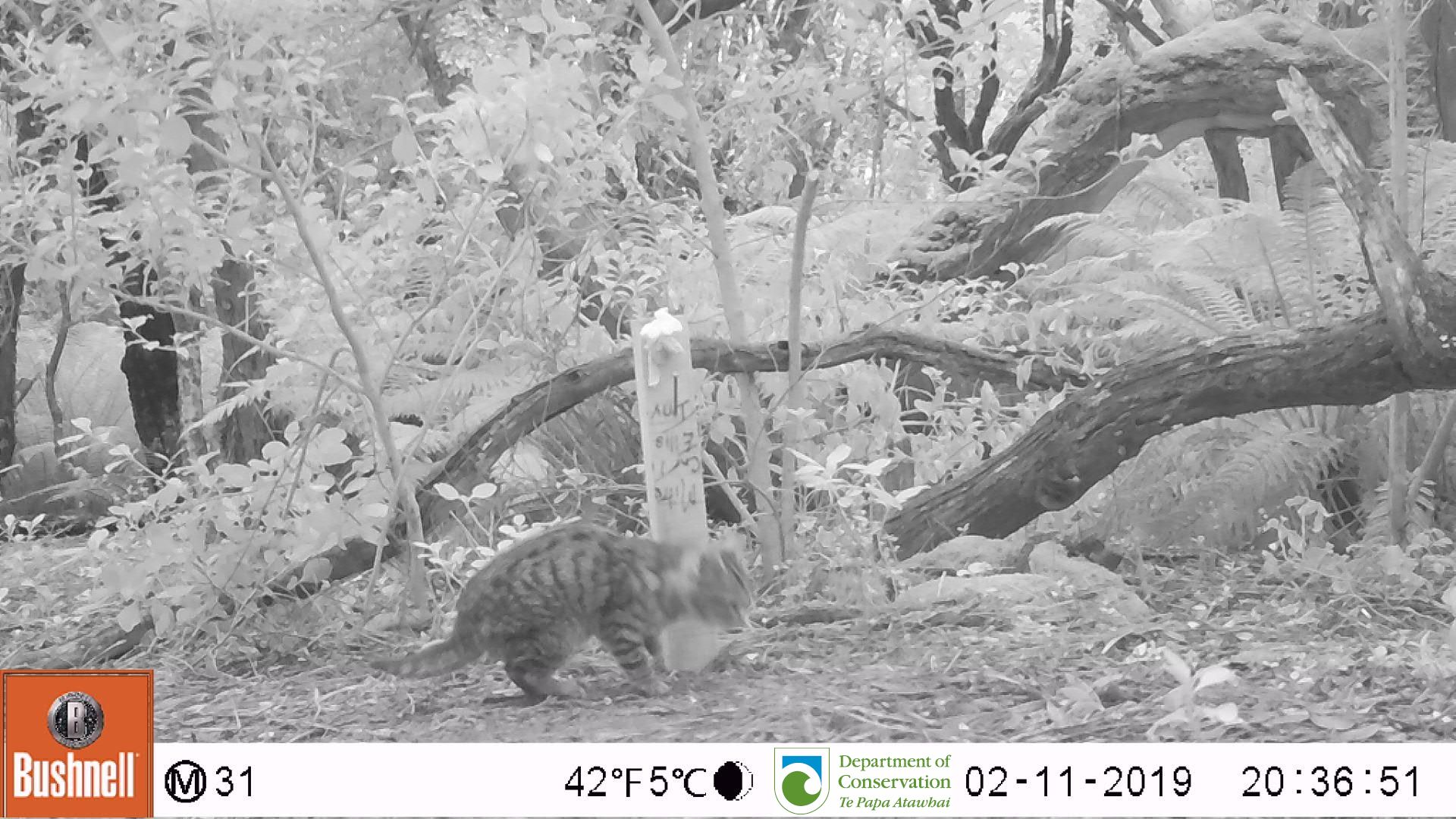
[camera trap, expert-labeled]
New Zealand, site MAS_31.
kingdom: Animalia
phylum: Chordata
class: Mammalia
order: Carnivora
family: Felidae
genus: Felis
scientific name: Felis catus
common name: domestic cat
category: cat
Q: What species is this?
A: Cat (domestic cat) (Felis catus).